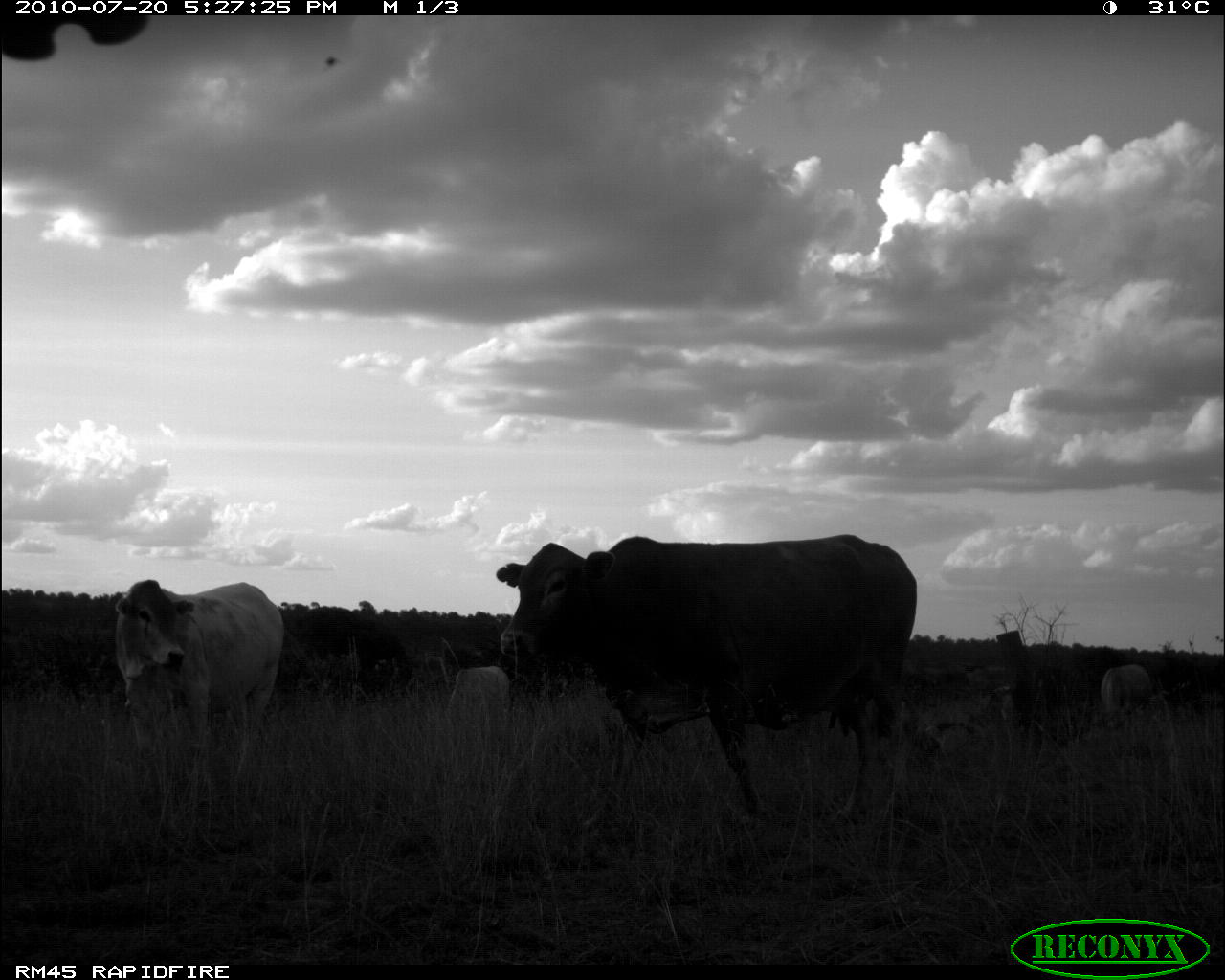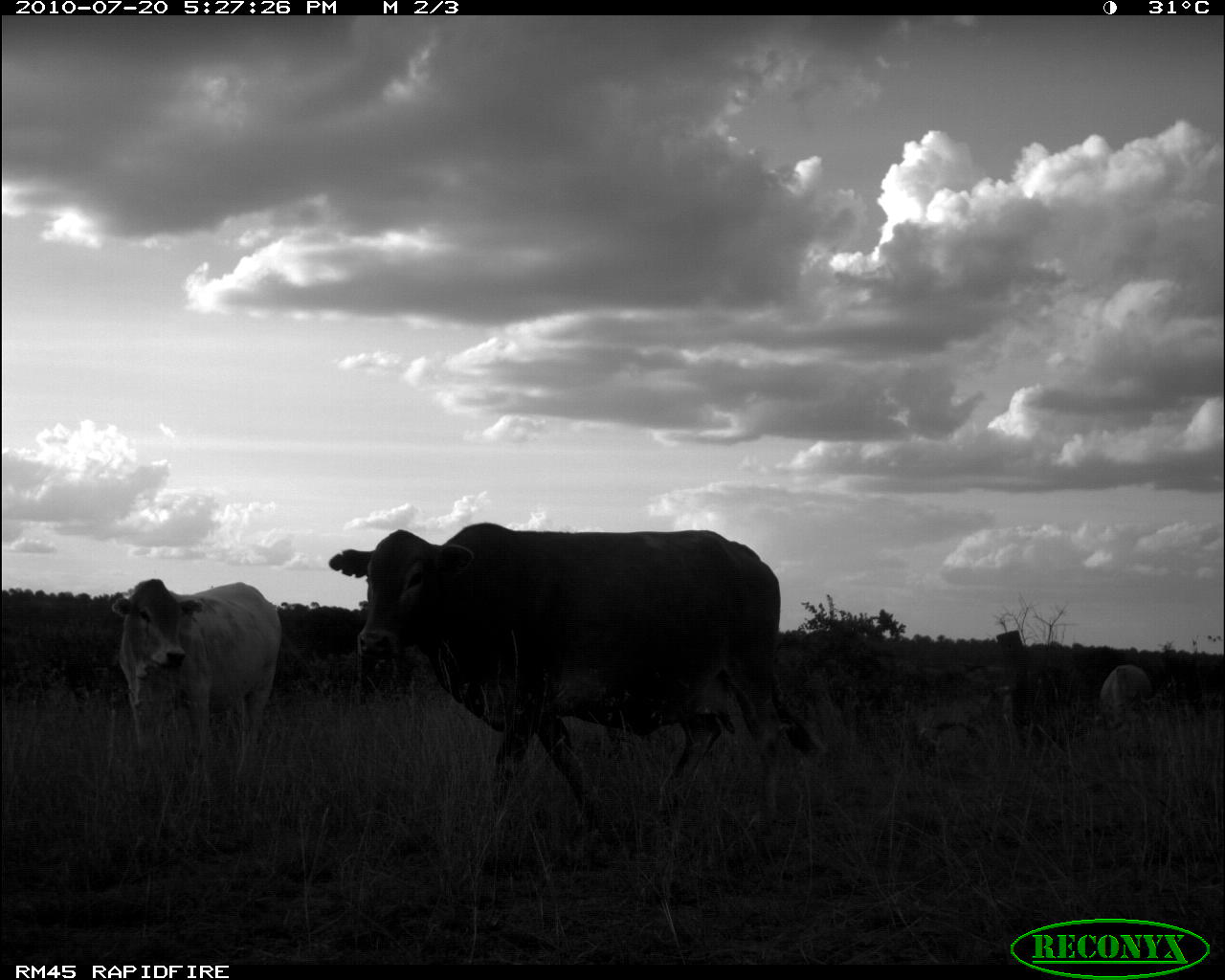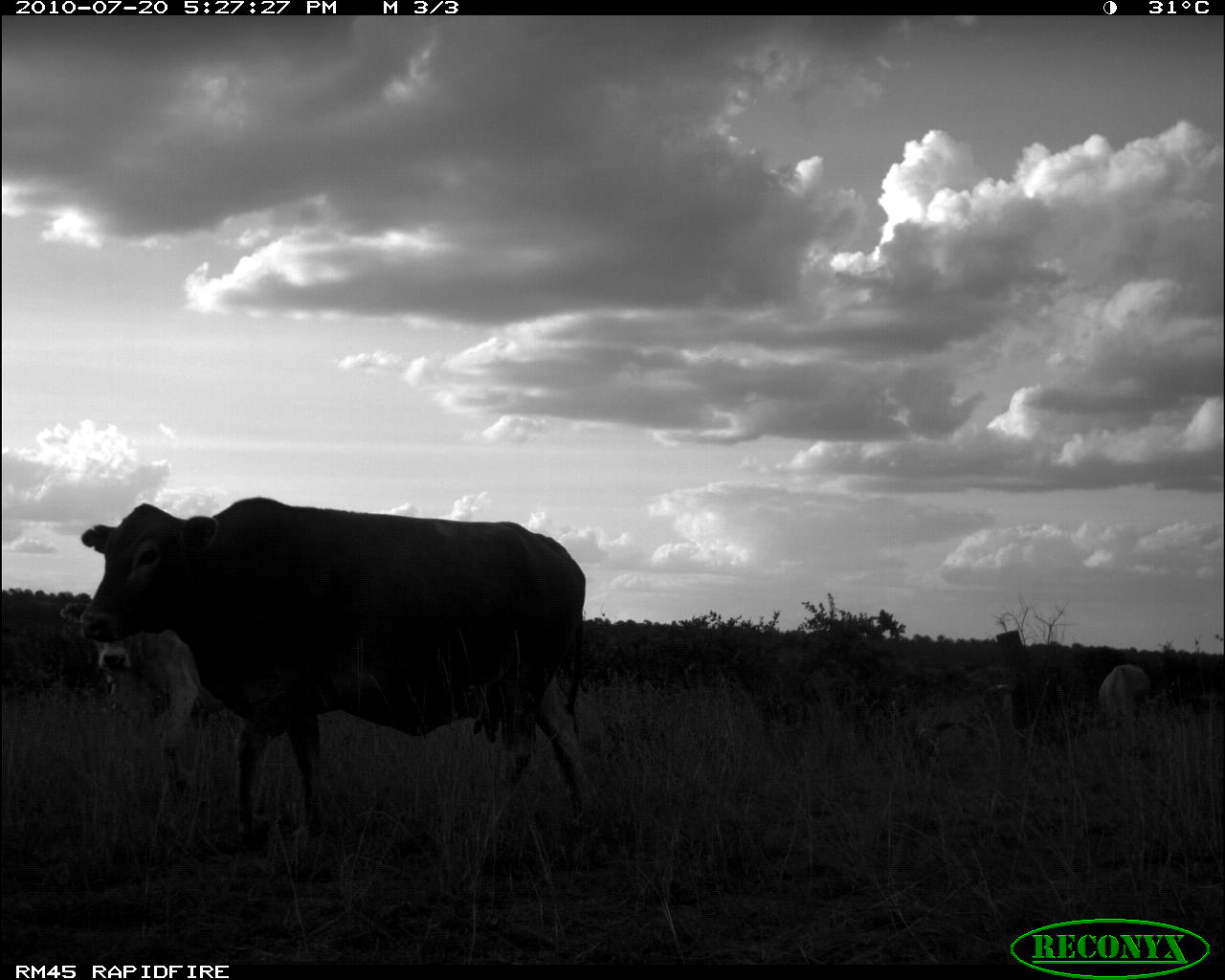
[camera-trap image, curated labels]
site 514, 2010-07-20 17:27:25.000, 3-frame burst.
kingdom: Animalia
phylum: Chordata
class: Mammalia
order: Artiodactyla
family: Bovidae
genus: Bos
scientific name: Bos taurus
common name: domestic cattle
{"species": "Bos taurus (domestic cattle)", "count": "4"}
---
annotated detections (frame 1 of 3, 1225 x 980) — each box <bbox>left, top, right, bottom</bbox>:
bos taurus: <bbox>492, 533, 917, 815</bbox>; <bbox>114, 579, 284, 786</bbox>; <bbox>280, 616, 414, 701</bbox>; <bbox>437, 632, 501, 692</bbox>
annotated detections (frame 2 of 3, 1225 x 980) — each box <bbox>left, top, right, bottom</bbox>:
bos taurus: <bbox>328, 523, 816, 840</bbox>; <bbox>111, 579, 281, 750</bbox>; <bbox>1100, 664, 1149, 704</bbox>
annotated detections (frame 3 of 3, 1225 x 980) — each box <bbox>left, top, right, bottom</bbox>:
bos taurus: <bbox>81, 494, 590, 821</bbox>; <bbox>95, 626, 202, 751</bbox>; <bbox>1098, 663, 1157, 719</bbox>